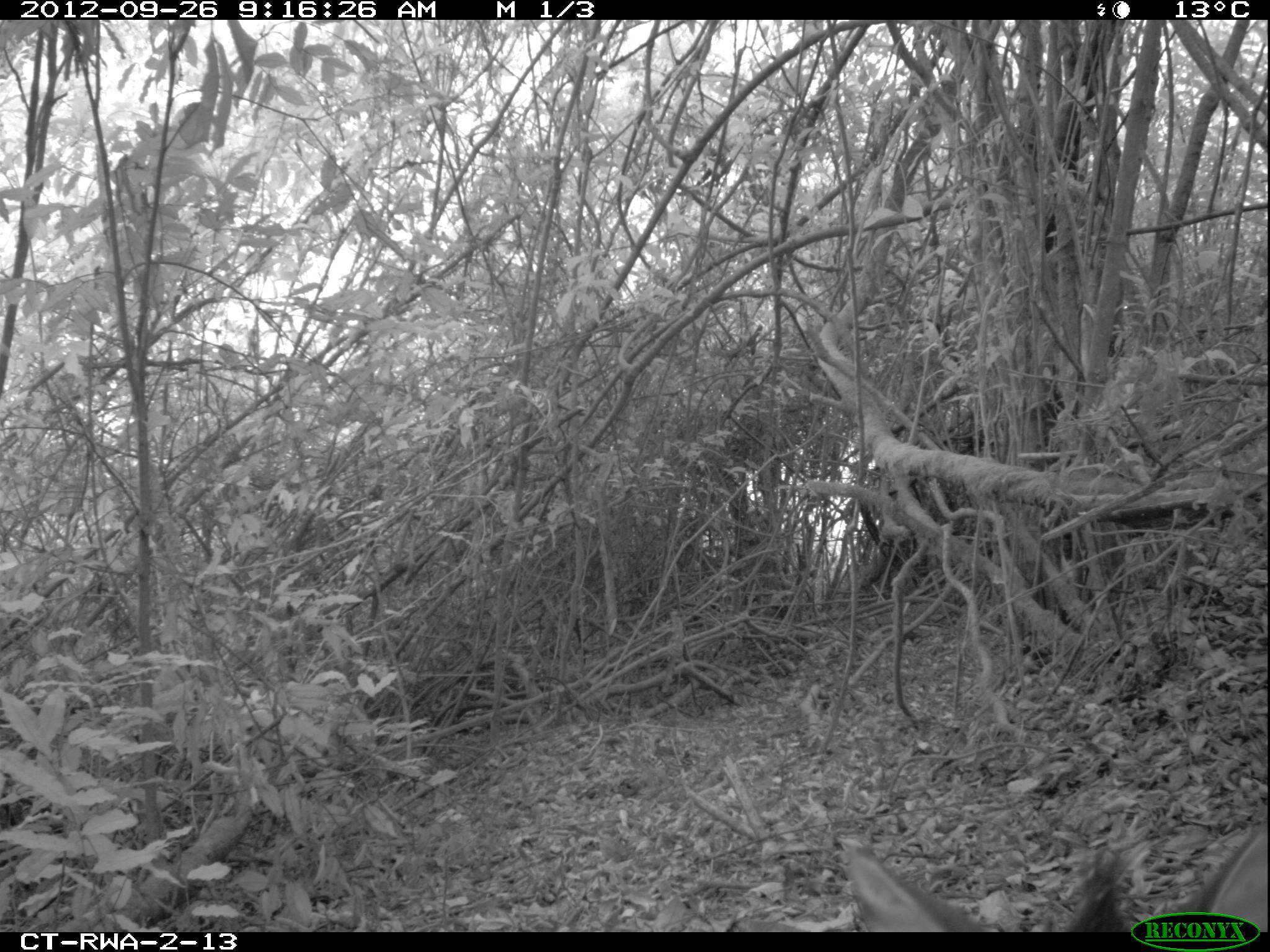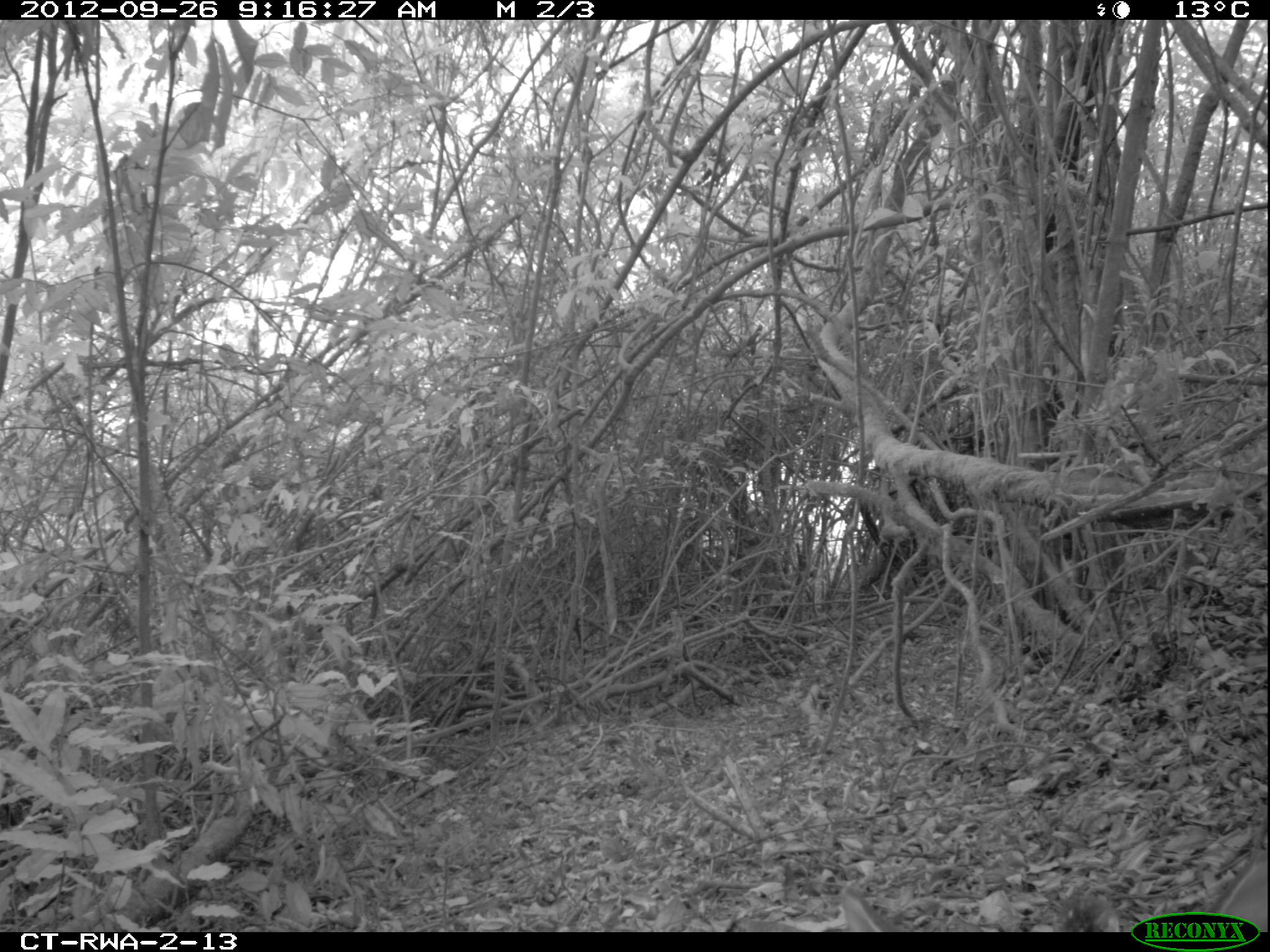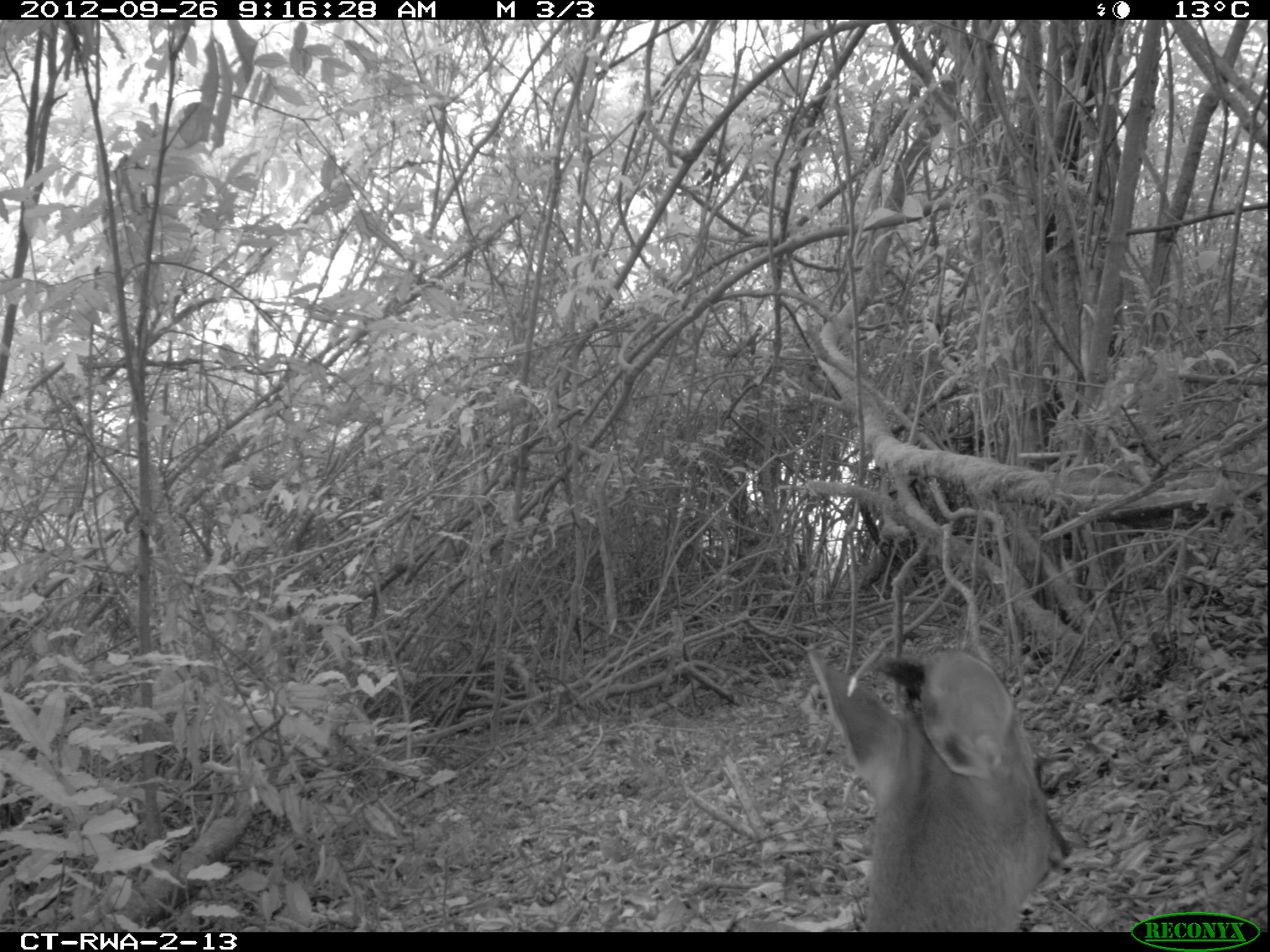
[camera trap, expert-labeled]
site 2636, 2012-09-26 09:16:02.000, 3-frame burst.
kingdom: Animalia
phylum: Chordata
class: Mammalia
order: Artiodactyla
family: Bovidae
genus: Cephalophus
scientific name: Cephalophus nigrifrons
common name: black-fronted duiker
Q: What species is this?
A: Cephalophus nigrifrons (black-fronted duiker).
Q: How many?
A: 1.